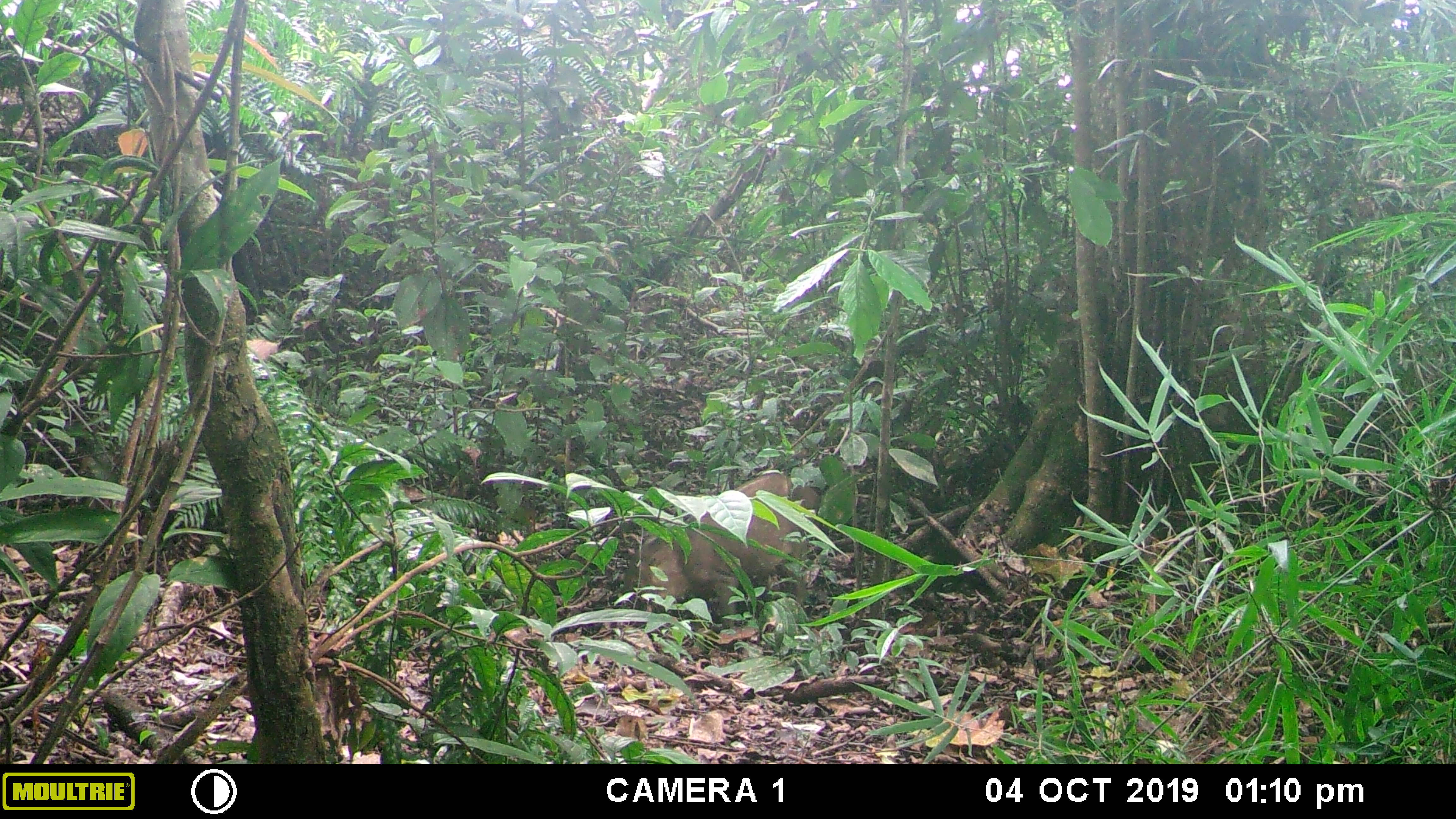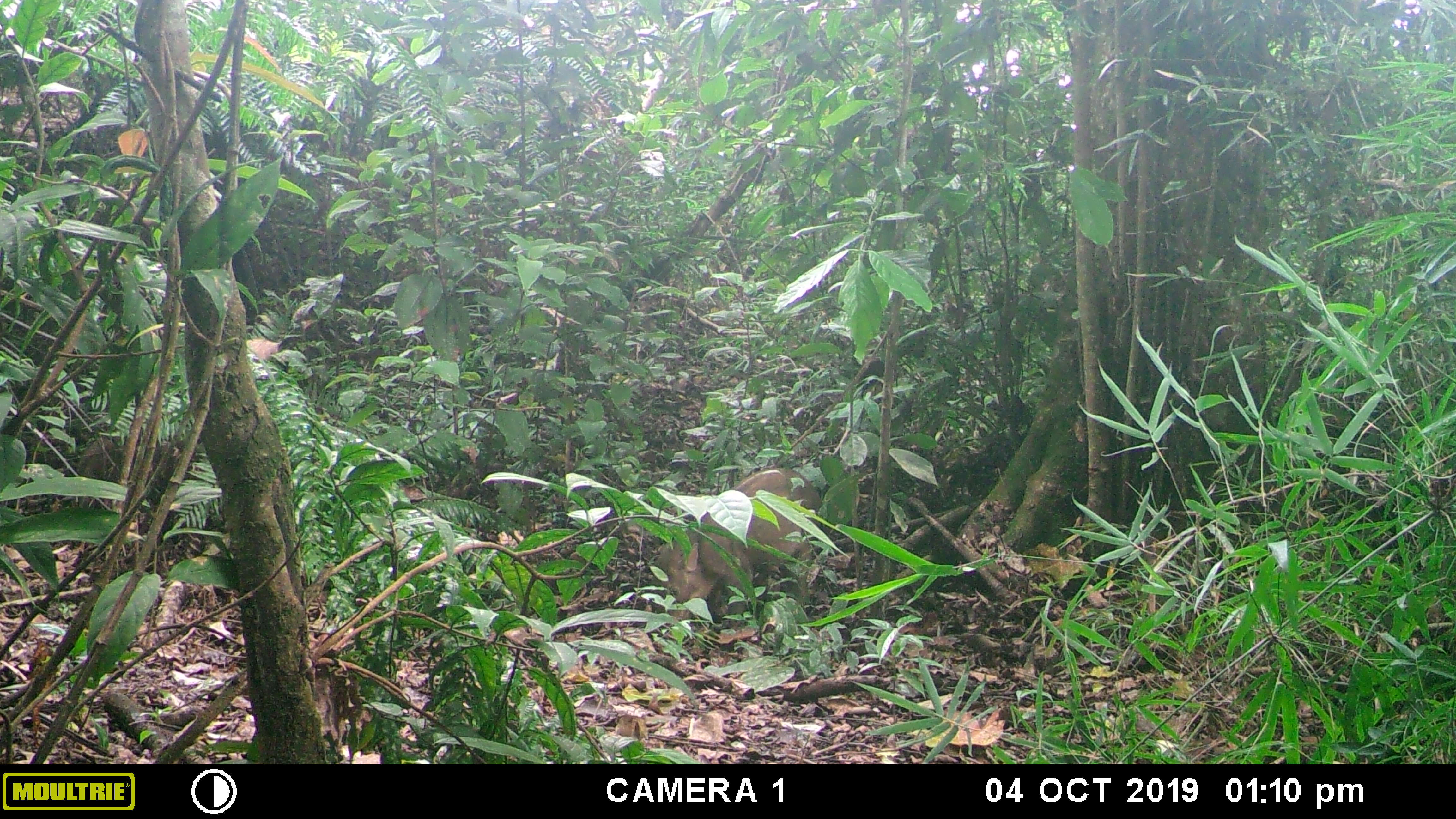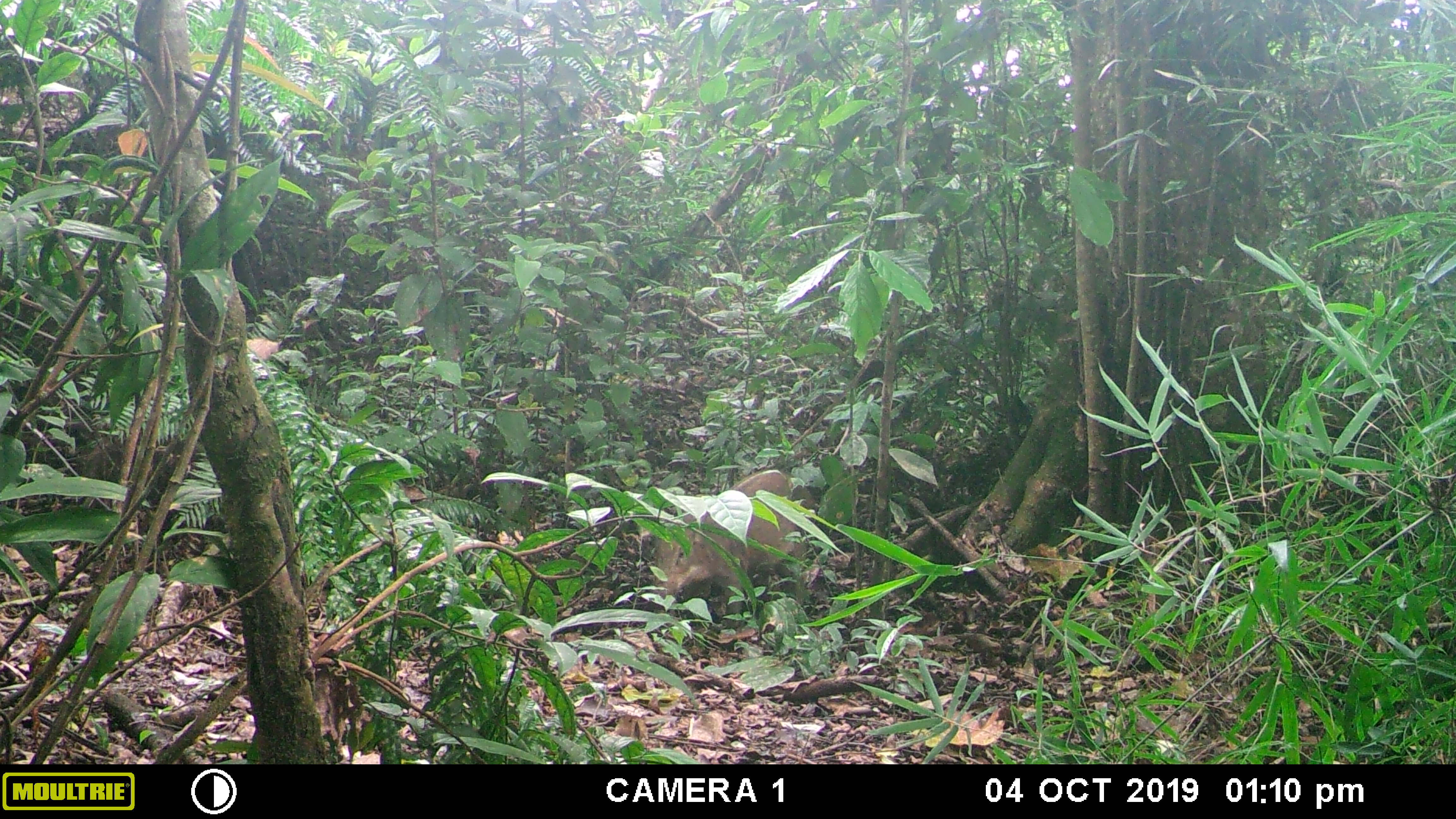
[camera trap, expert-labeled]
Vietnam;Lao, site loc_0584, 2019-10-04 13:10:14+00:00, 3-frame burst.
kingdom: Animalia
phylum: Chordata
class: Mammalia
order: Artiodactyla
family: Suidae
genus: Sus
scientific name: Sus scrofa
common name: eurasian wild pig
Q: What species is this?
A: Eurasian wild pig (Sus scrofa).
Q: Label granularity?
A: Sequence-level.